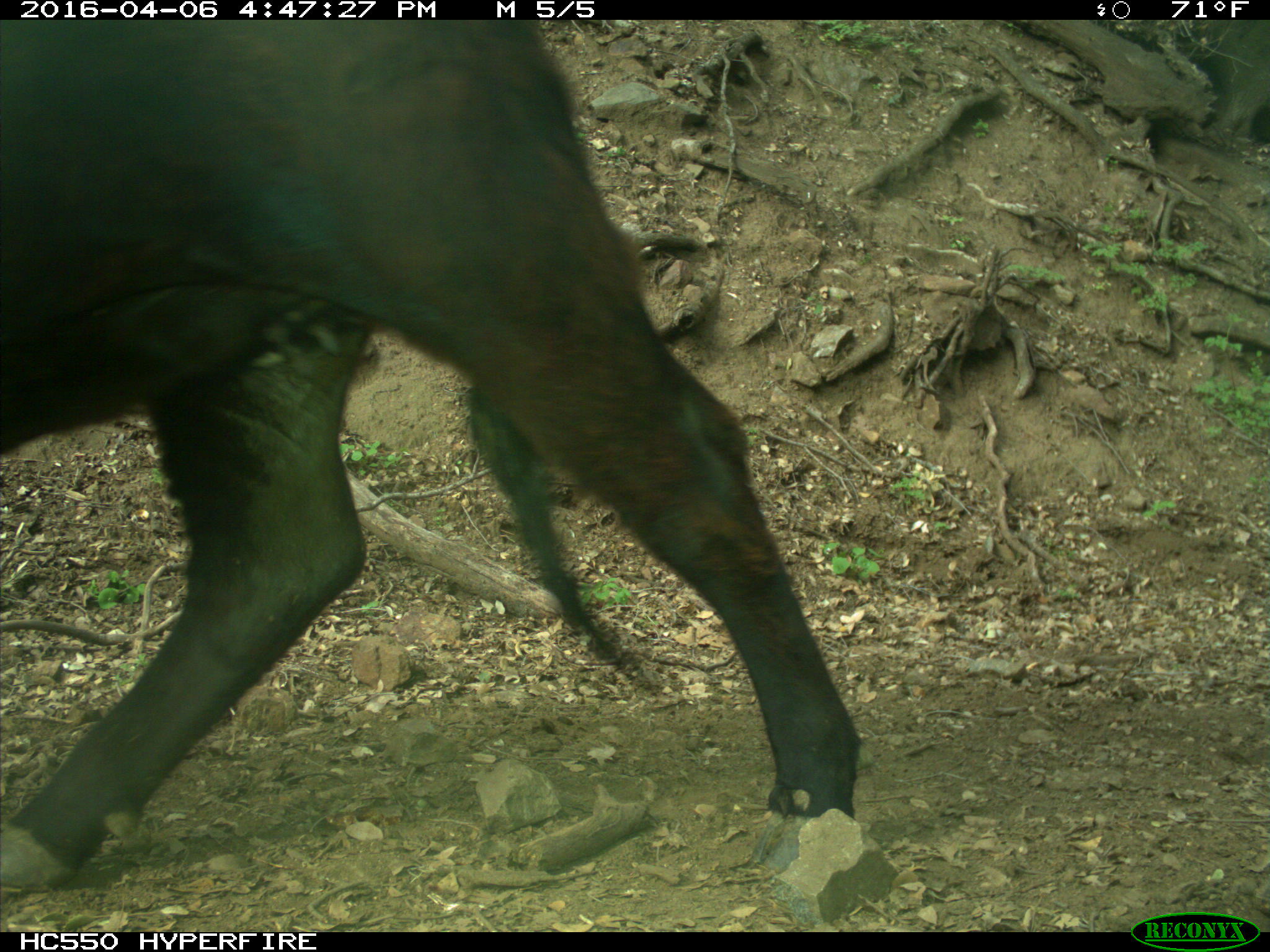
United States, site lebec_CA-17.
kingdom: Animalia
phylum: Chordata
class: Mammalia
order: Artiodactyla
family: Bovidae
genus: Bos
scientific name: Bos taurus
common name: domestic cow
Bos taurus (domestic cow).